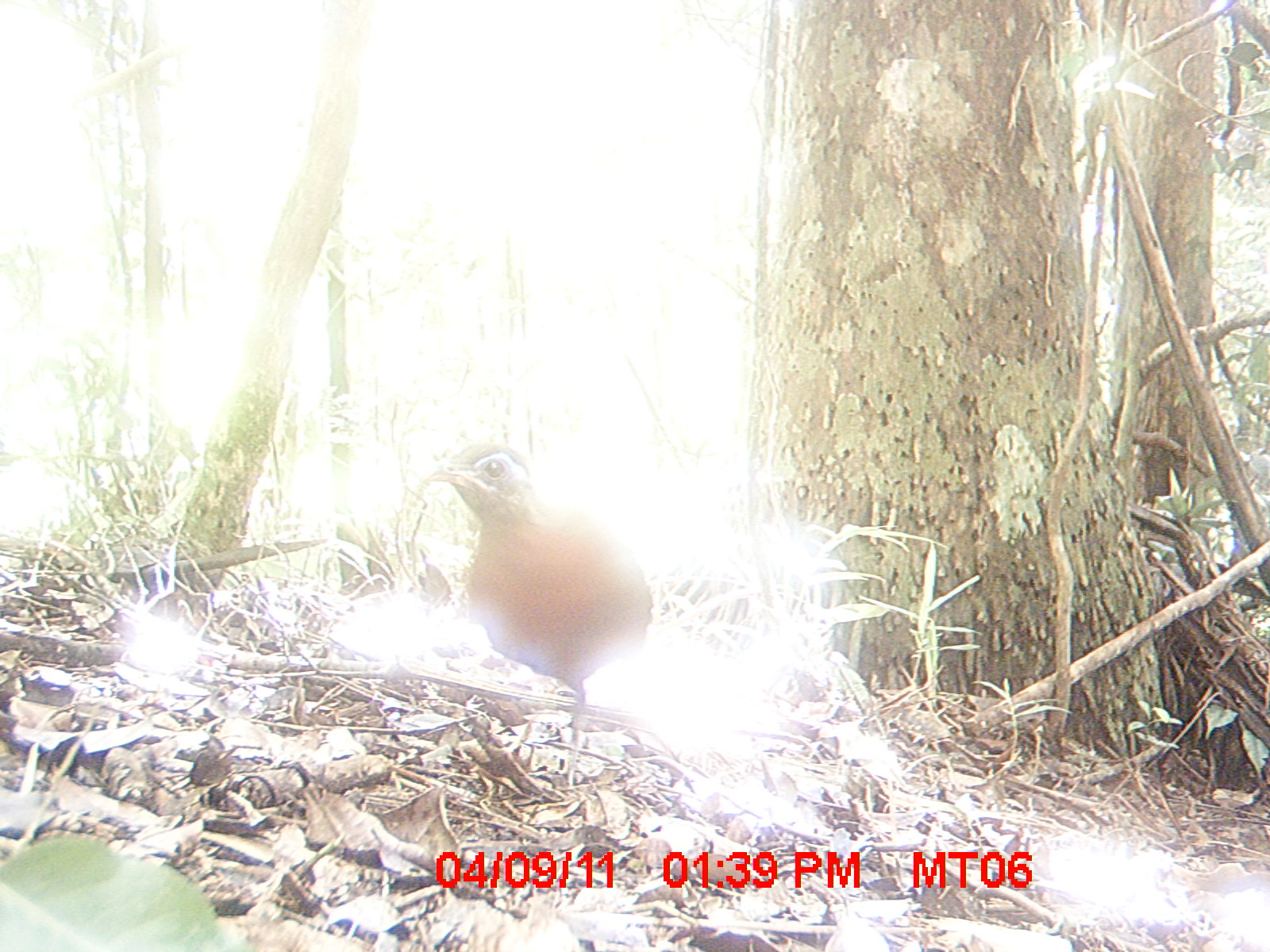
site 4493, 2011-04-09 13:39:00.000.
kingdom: Animalia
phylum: Chordata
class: Mammalia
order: Rodentia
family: Nesomyidae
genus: Eliurus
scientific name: Eliurus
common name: eliurus rat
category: eliurus spp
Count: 1.